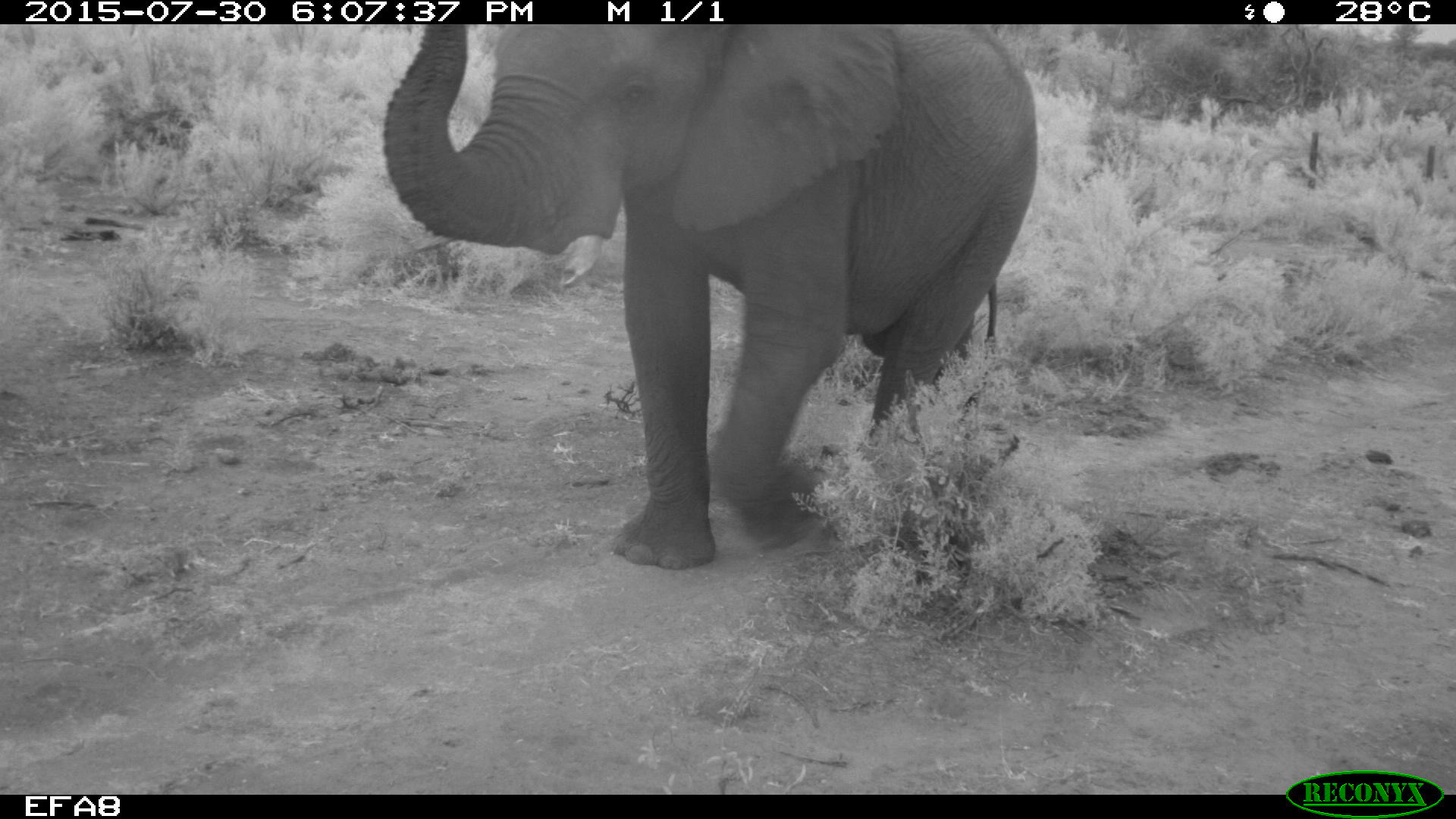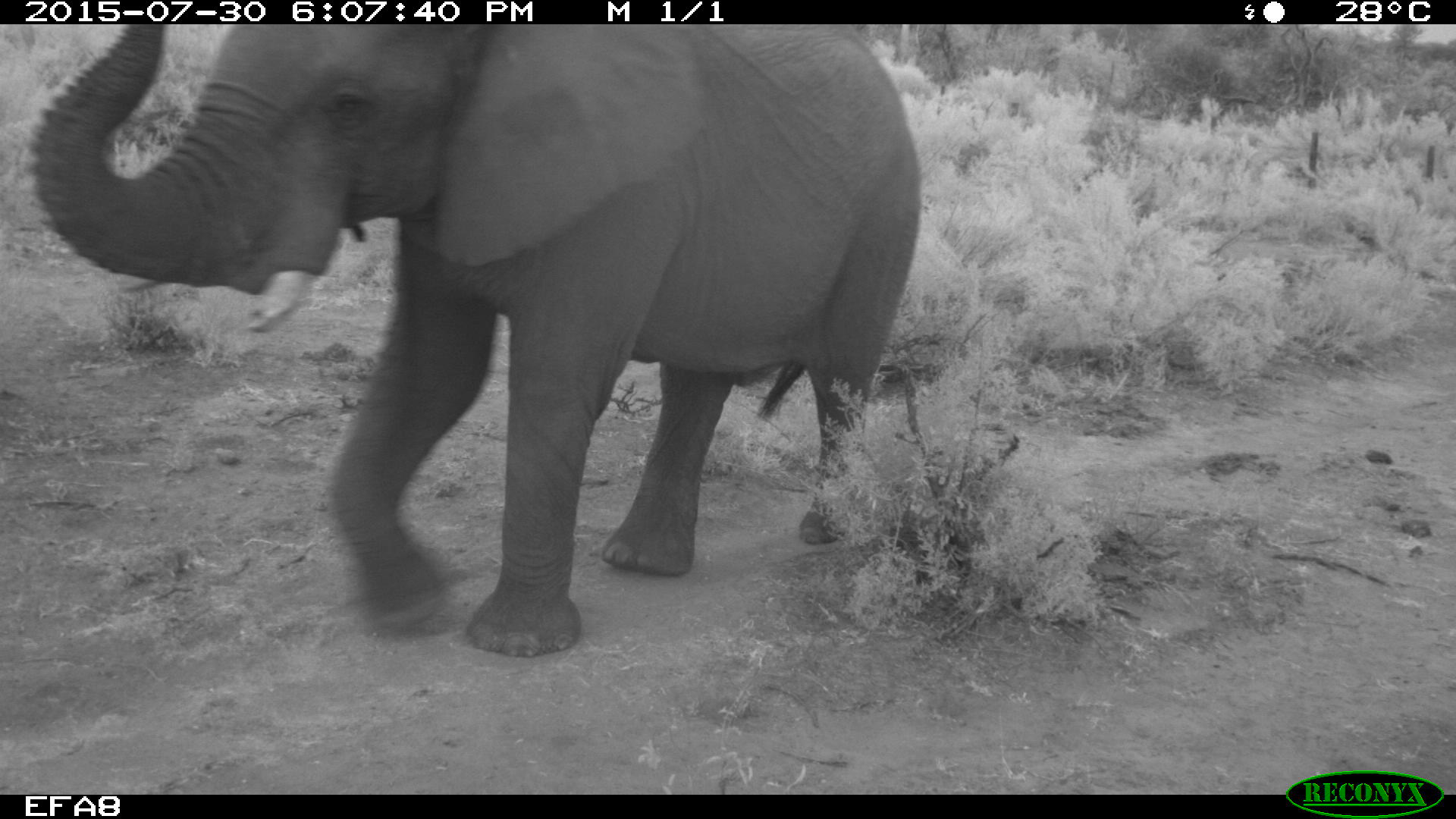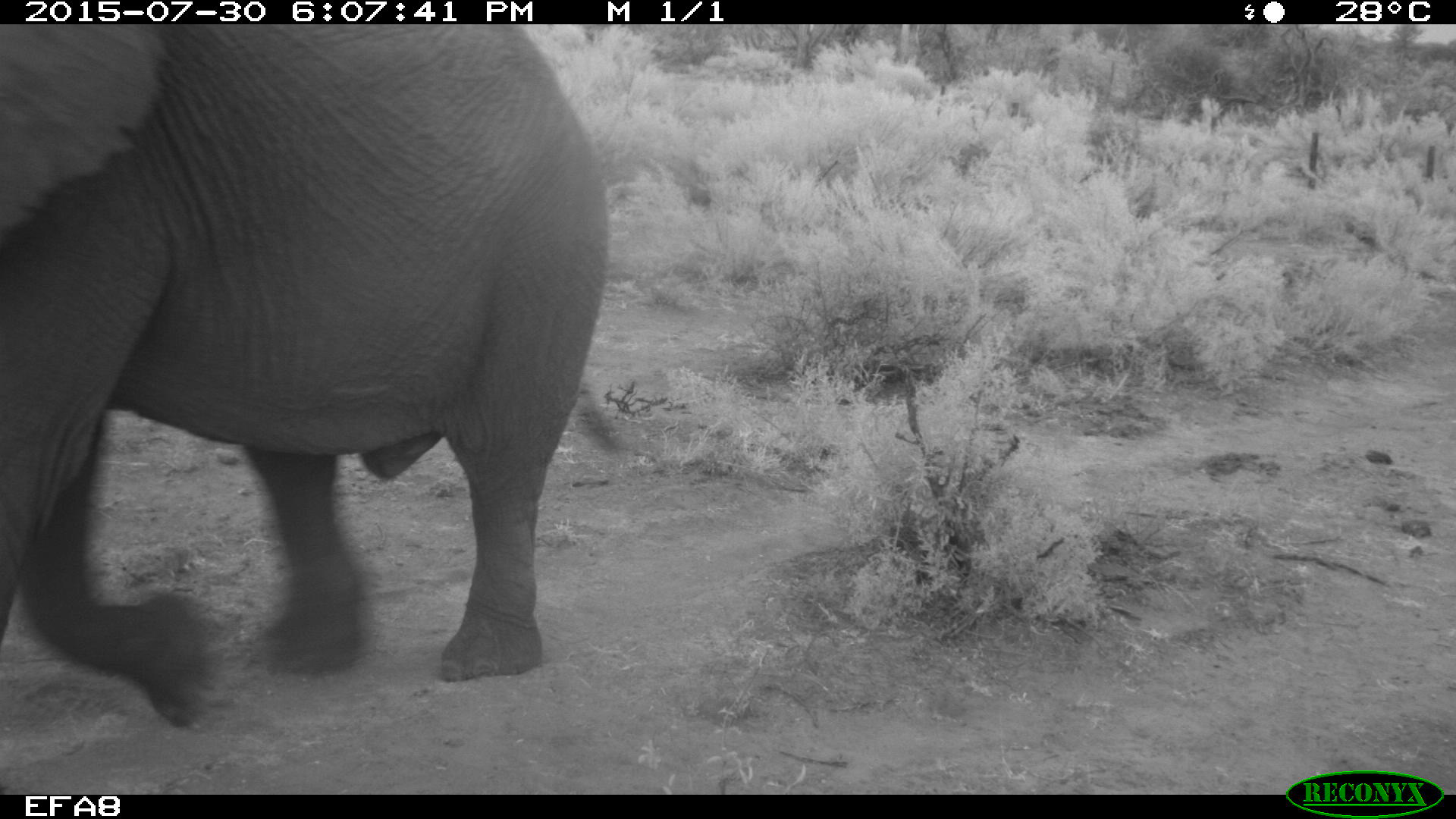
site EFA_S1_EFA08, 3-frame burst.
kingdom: Animalia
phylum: Chordata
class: Mammalia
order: Proboscidea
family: Elephantidae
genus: Loxodonta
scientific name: Loxodonta africana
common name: african bush elephant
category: elephant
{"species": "elephant (african bush elephant) (Loxodonta africana)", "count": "1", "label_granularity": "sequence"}